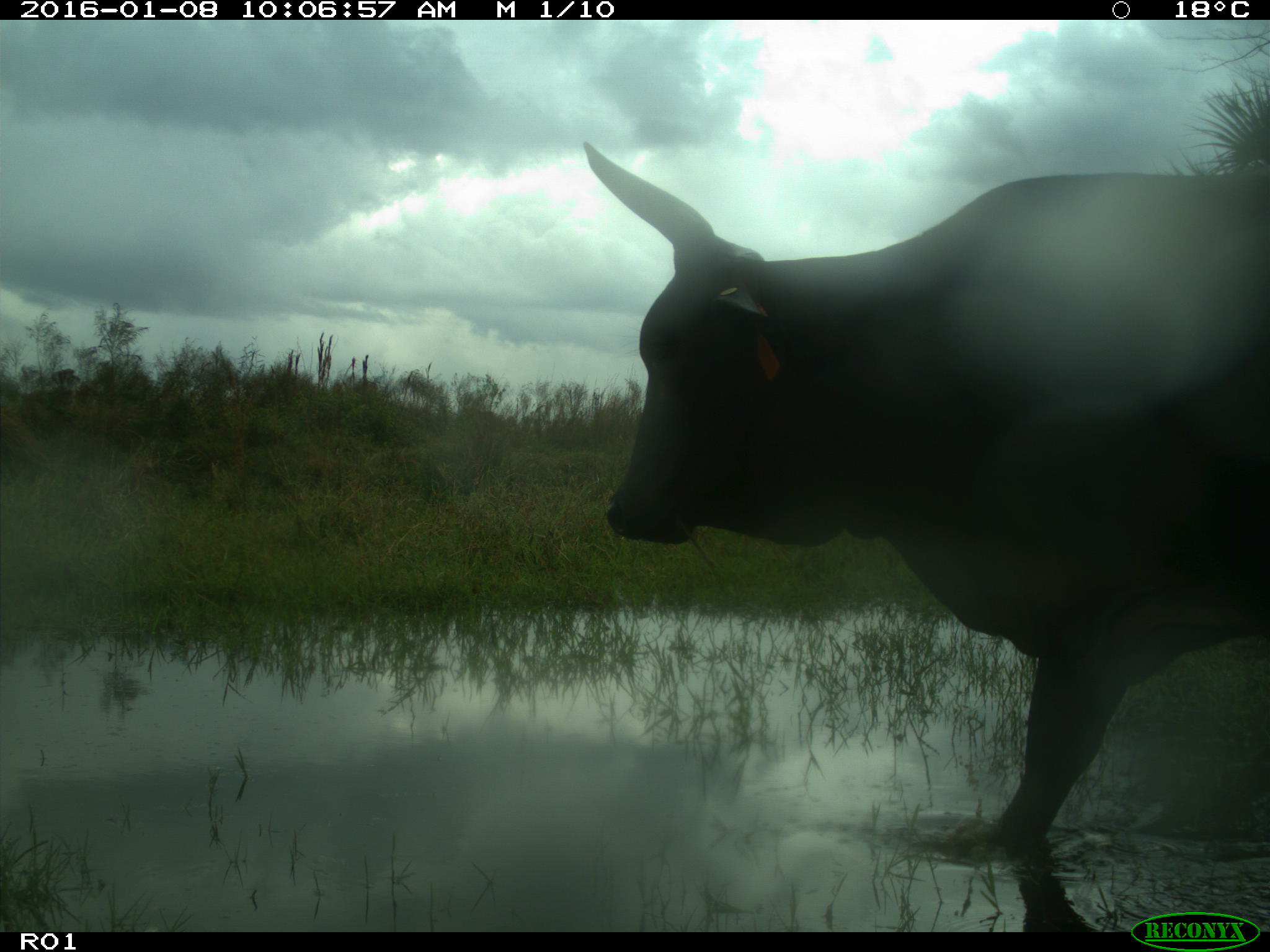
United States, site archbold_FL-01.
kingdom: Animalia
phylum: Chordata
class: Mammalia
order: Artiodactyla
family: Bovidae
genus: Bos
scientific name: Bos taurus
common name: domestic cow